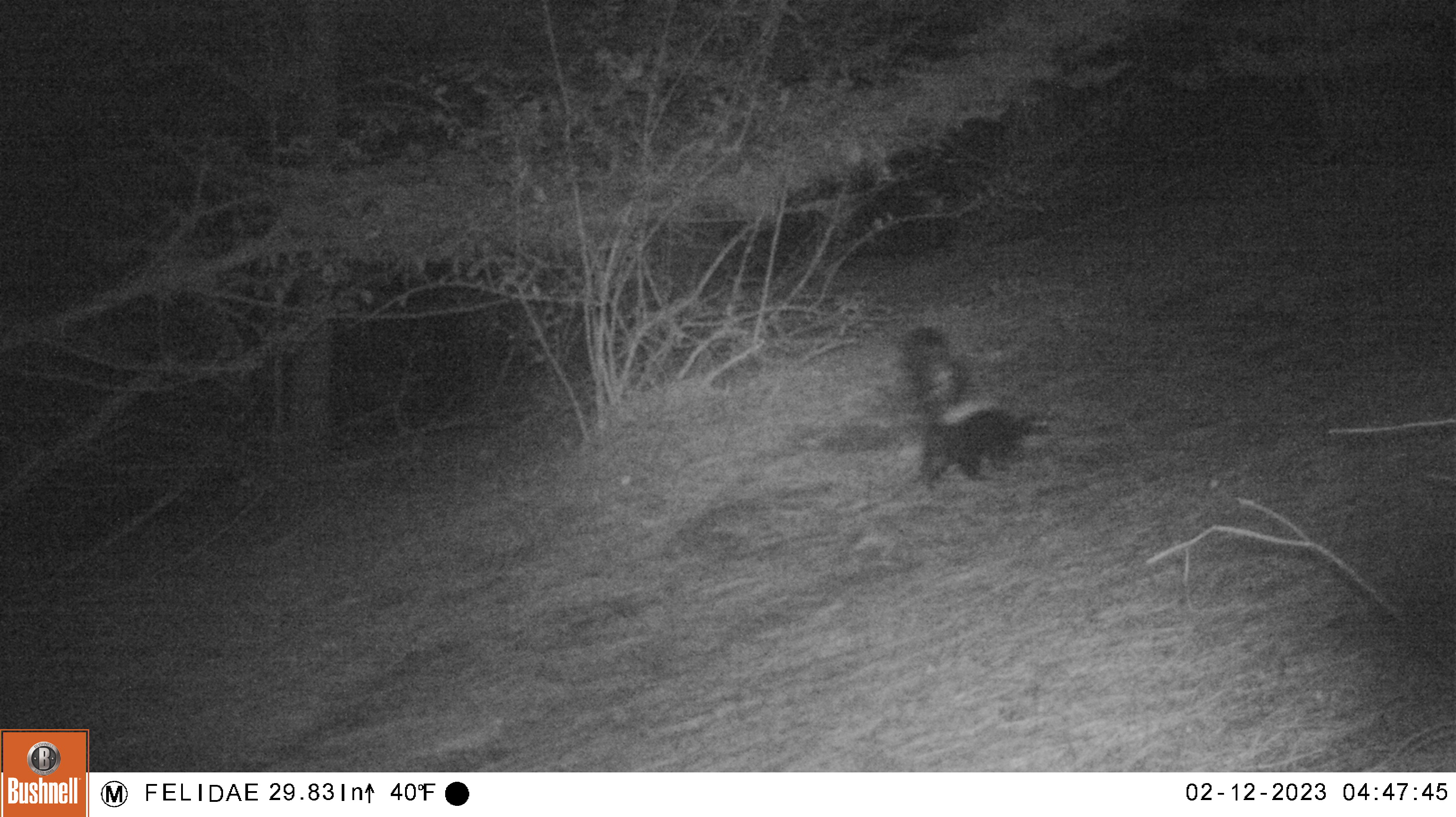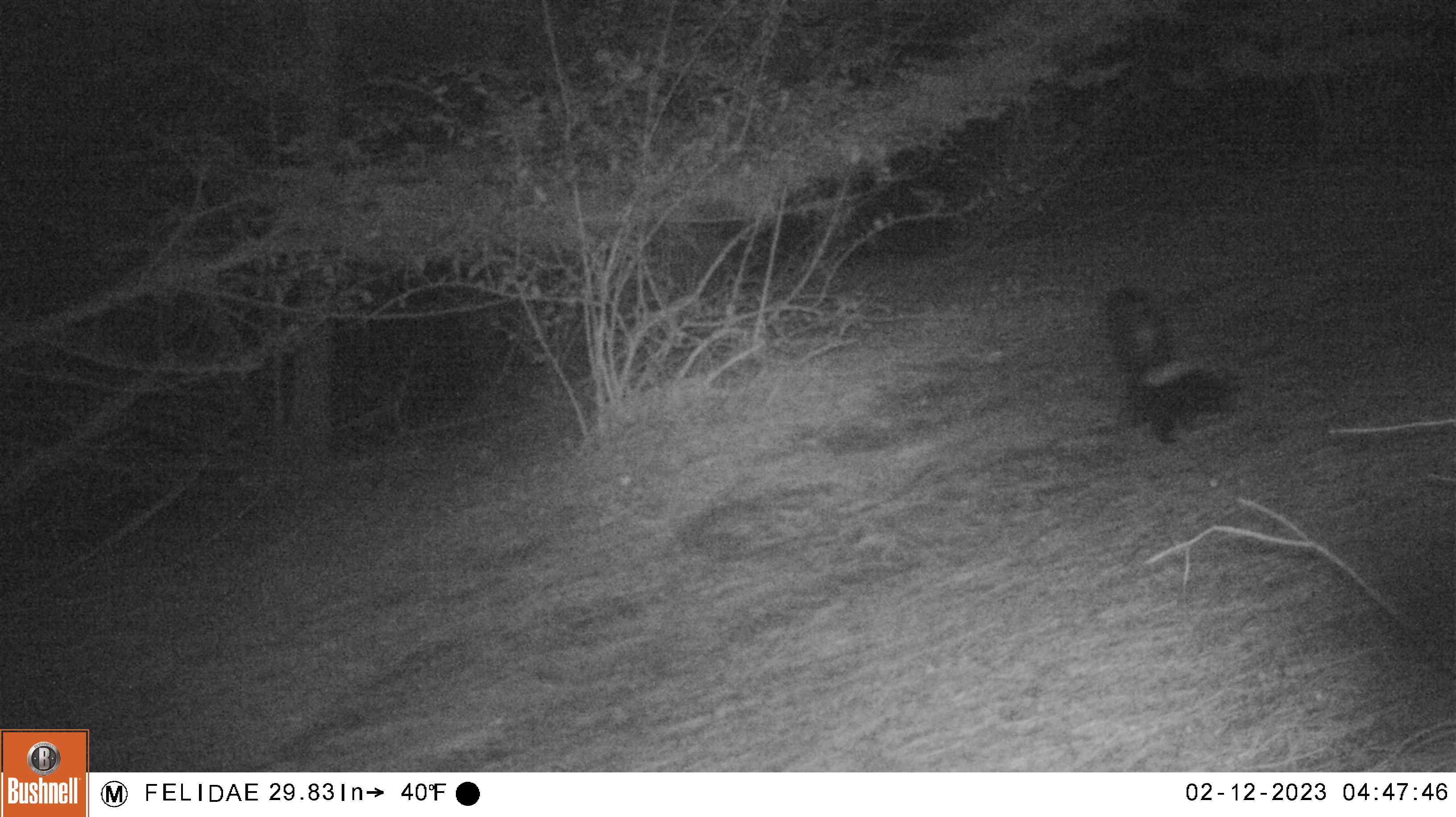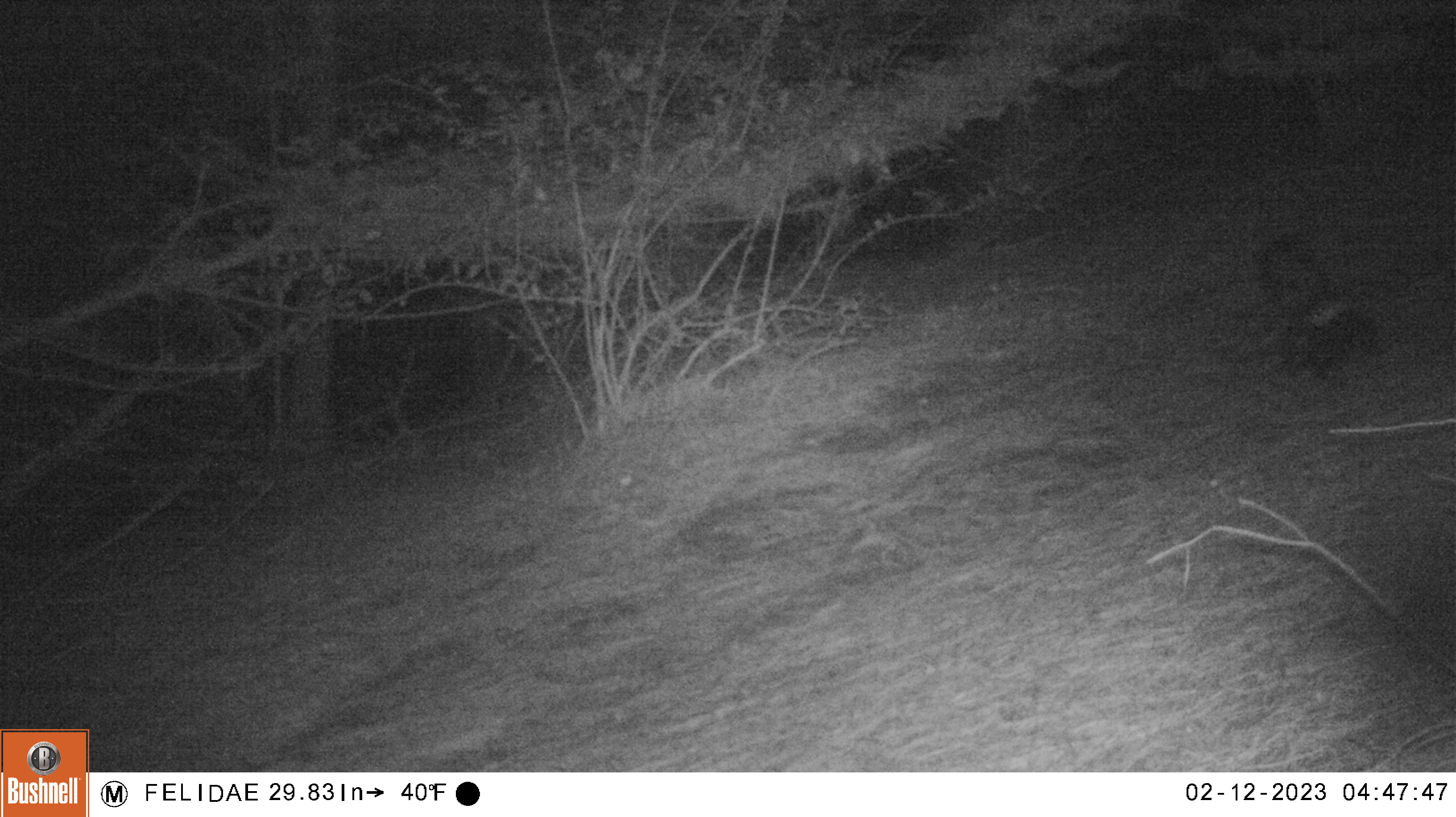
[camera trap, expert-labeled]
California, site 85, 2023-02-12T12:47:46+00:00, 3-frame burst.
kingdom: Animalia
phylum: Chordata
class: Mammalia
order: Carnivora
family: Mephitidae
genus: Mephitis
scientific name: Mephitis mephitis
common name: striped skunk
Striped skunk (Mephitis mephitis).